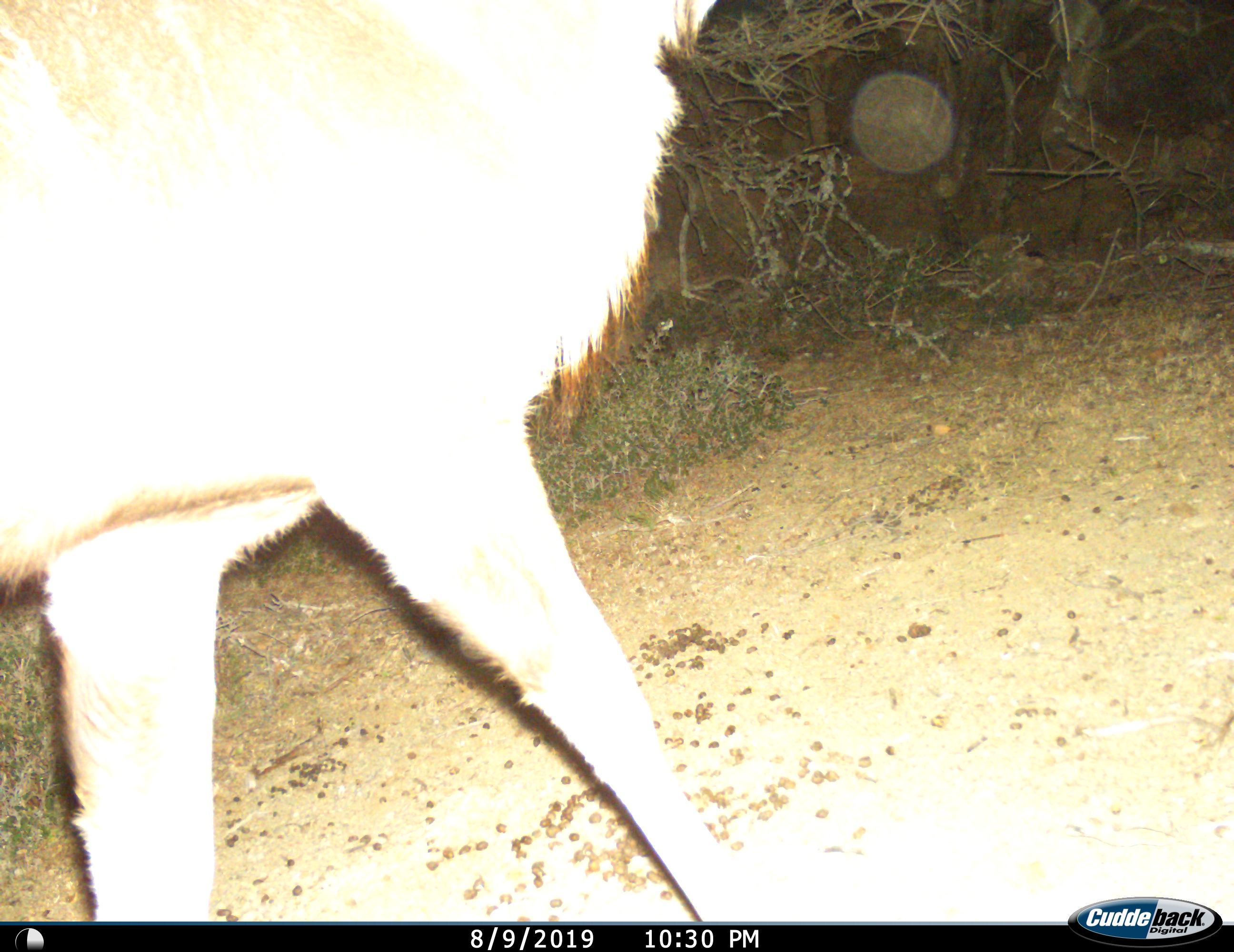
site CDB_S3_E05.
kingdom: Animalia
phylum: Chordata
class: Mammalia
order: Artiodactyla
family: Bovidae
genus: Tragelaphus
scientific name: Tragelaphus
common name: kudu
Kudu (Tragelaphus), count 1. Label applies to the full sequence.